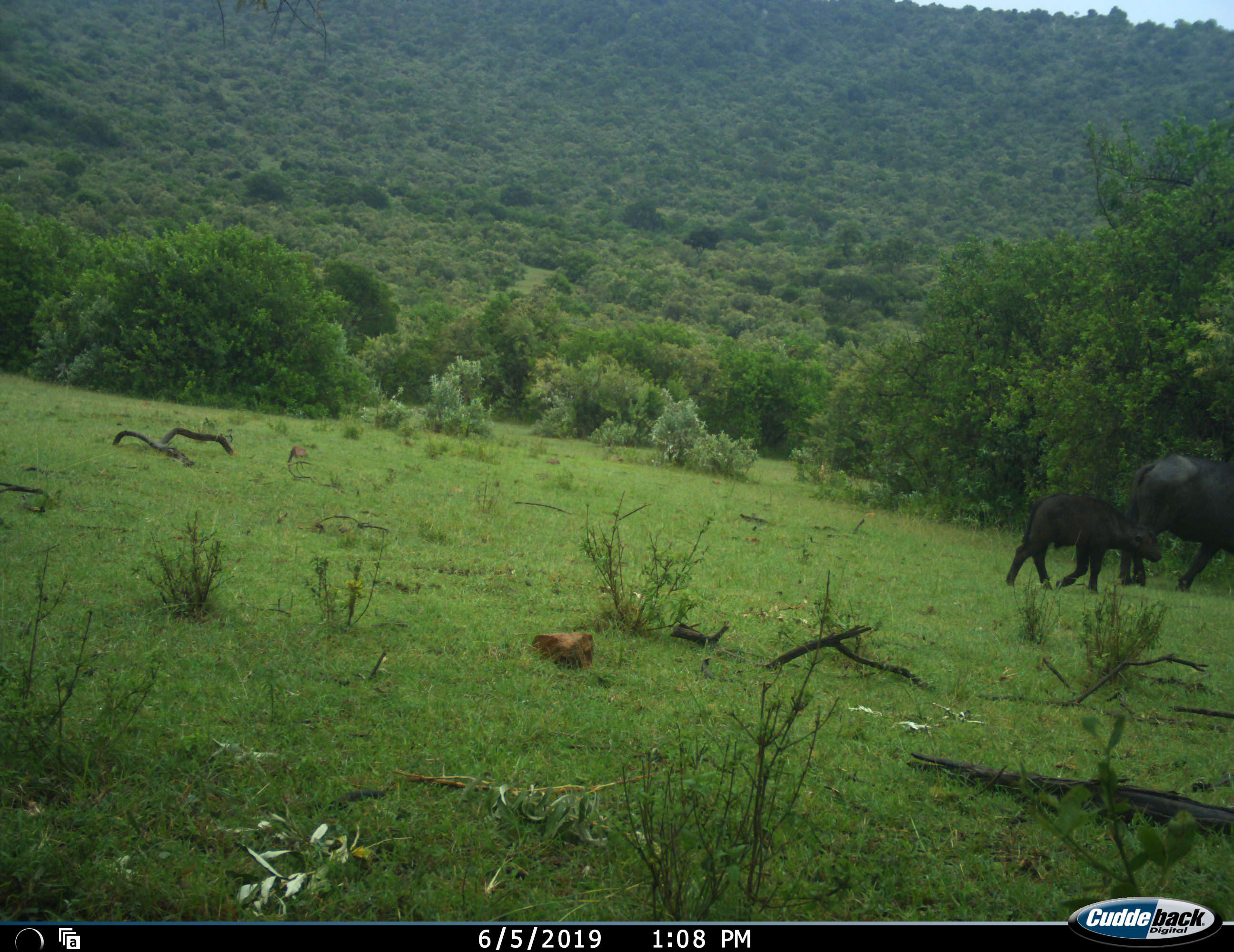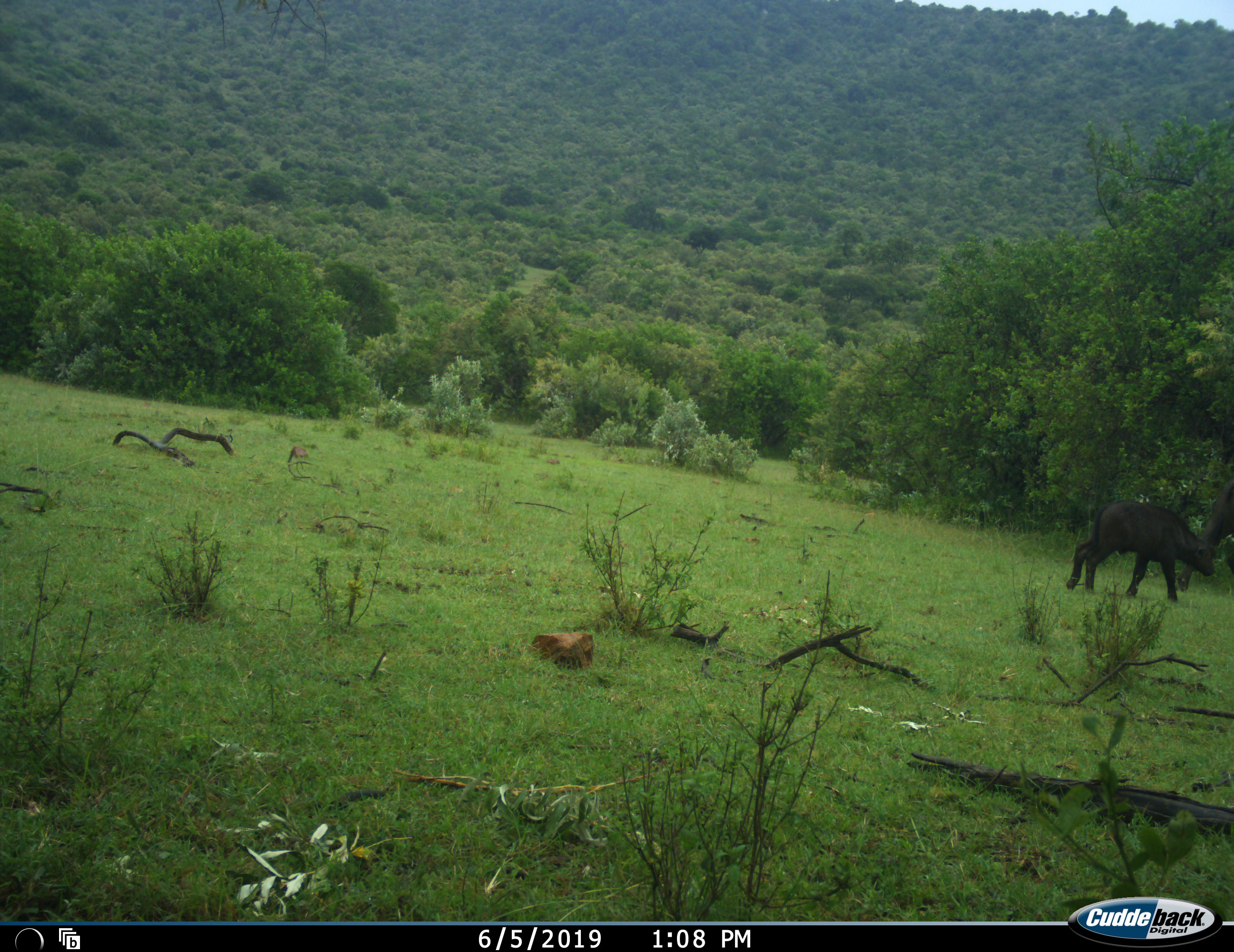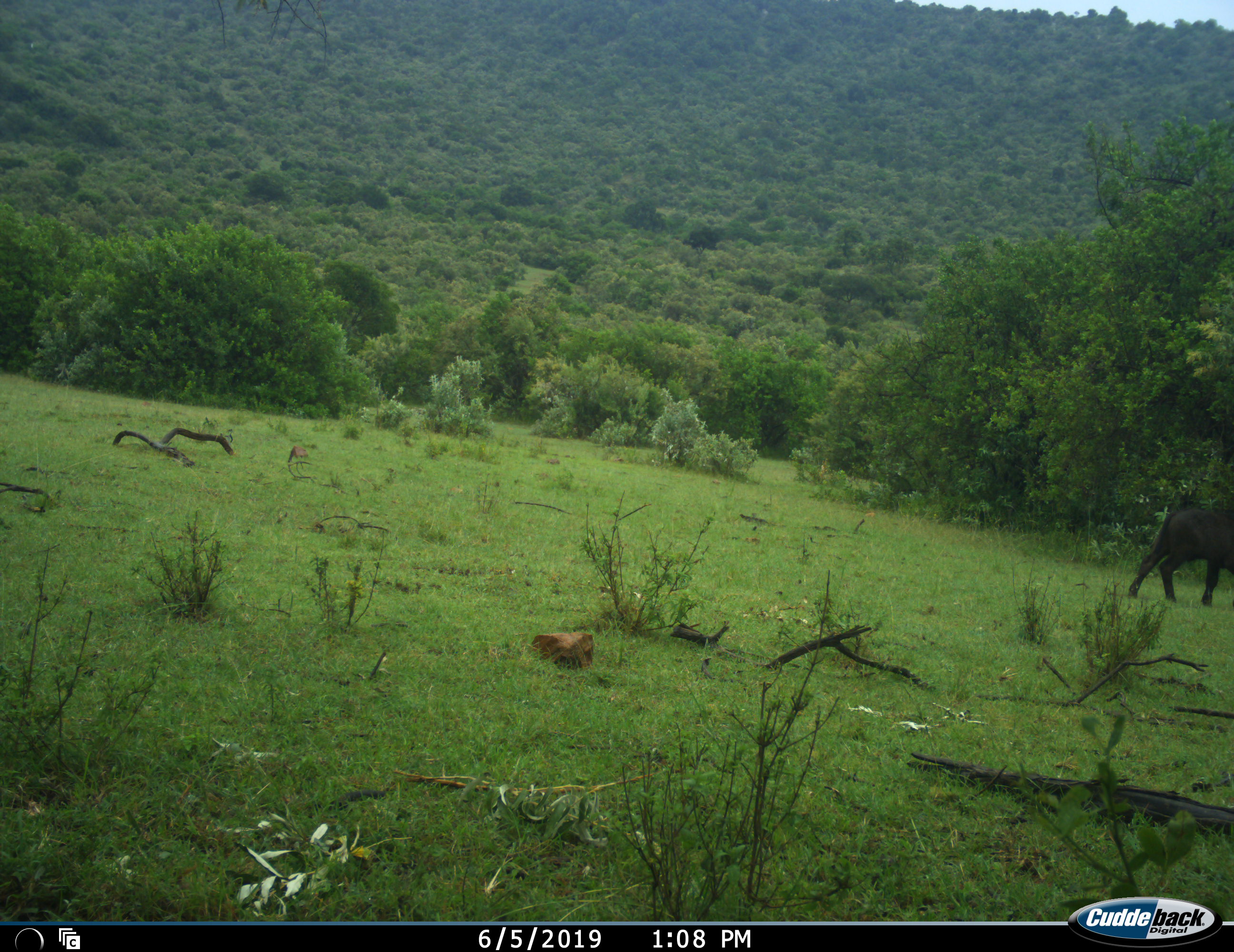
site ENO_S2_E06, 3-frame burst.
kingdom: Animalia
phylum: Chordata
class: Mammalia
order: Artiodactyla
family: Bovidae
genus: Syncerus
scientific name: Syncerus caffer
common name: african buffalo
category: buffalo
Buffalo (african buffalo) (Syncerus caffer), count 2. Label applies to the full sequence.